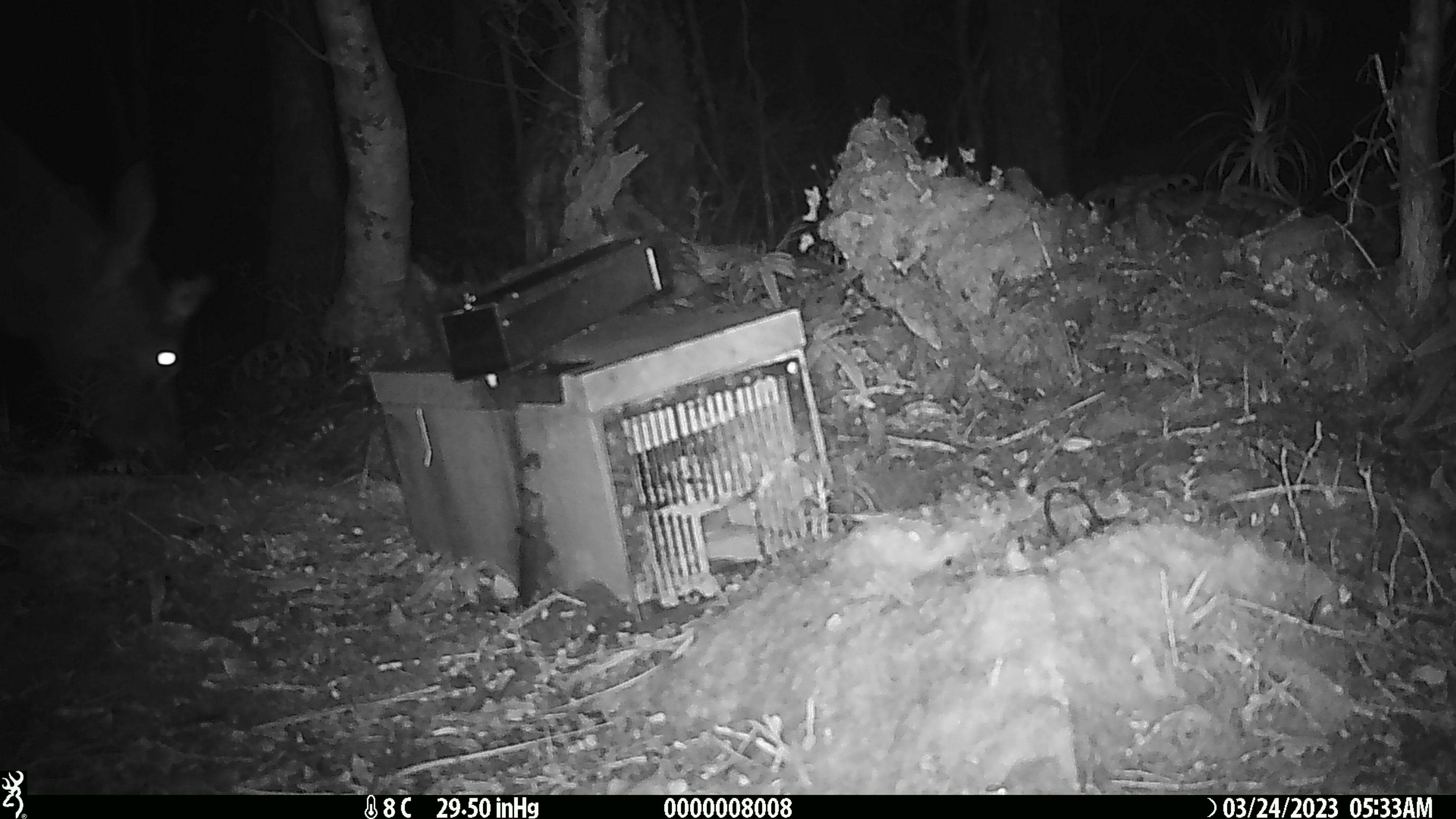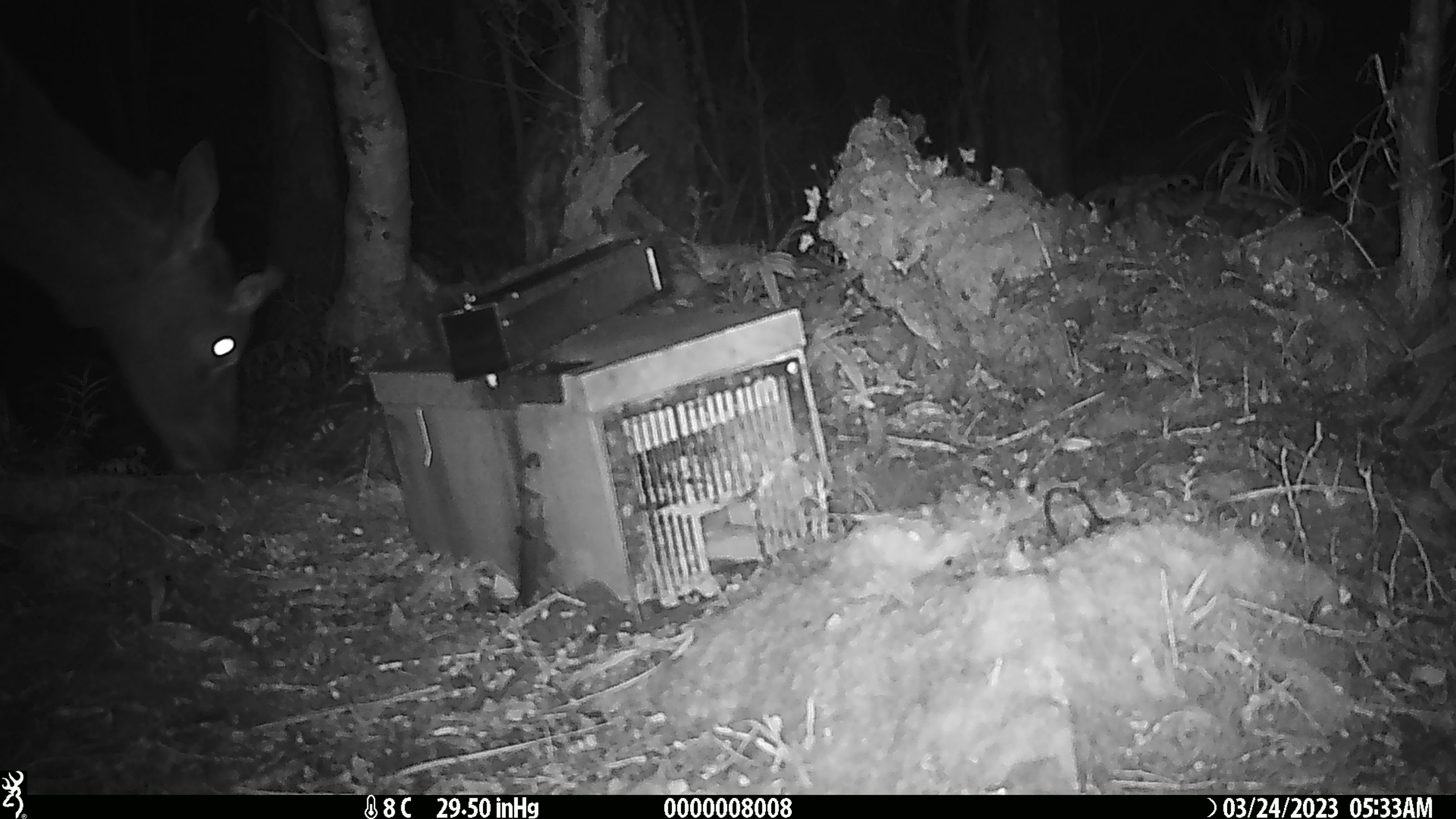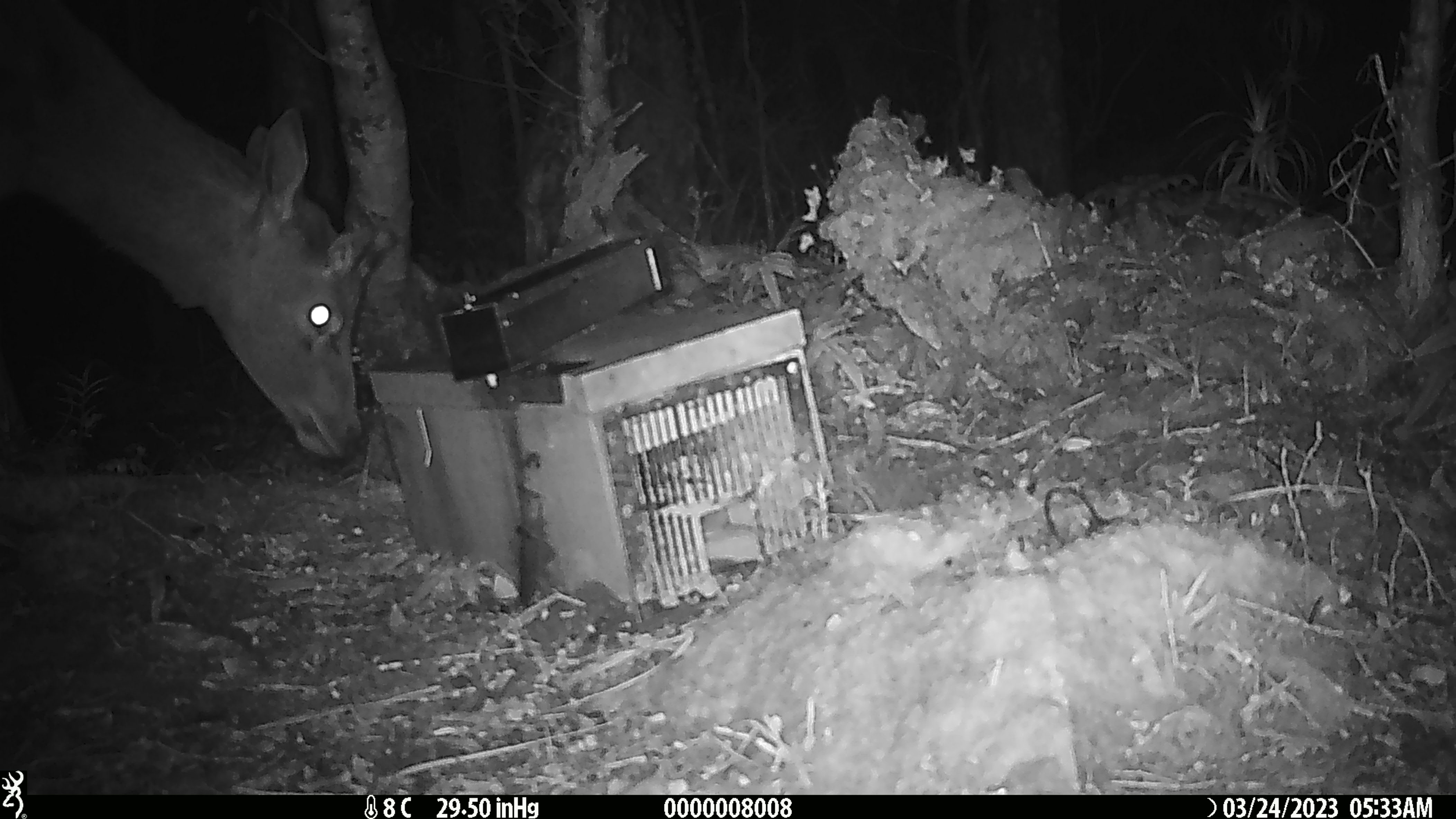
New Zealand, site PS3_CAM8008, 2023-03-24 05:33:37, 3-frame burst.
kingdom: Animalia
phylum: Chordata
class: Mammalia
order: Artiodactyla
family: Cervidae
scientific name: Cervidae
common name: deer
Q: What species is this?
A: Deer (Cervidae).